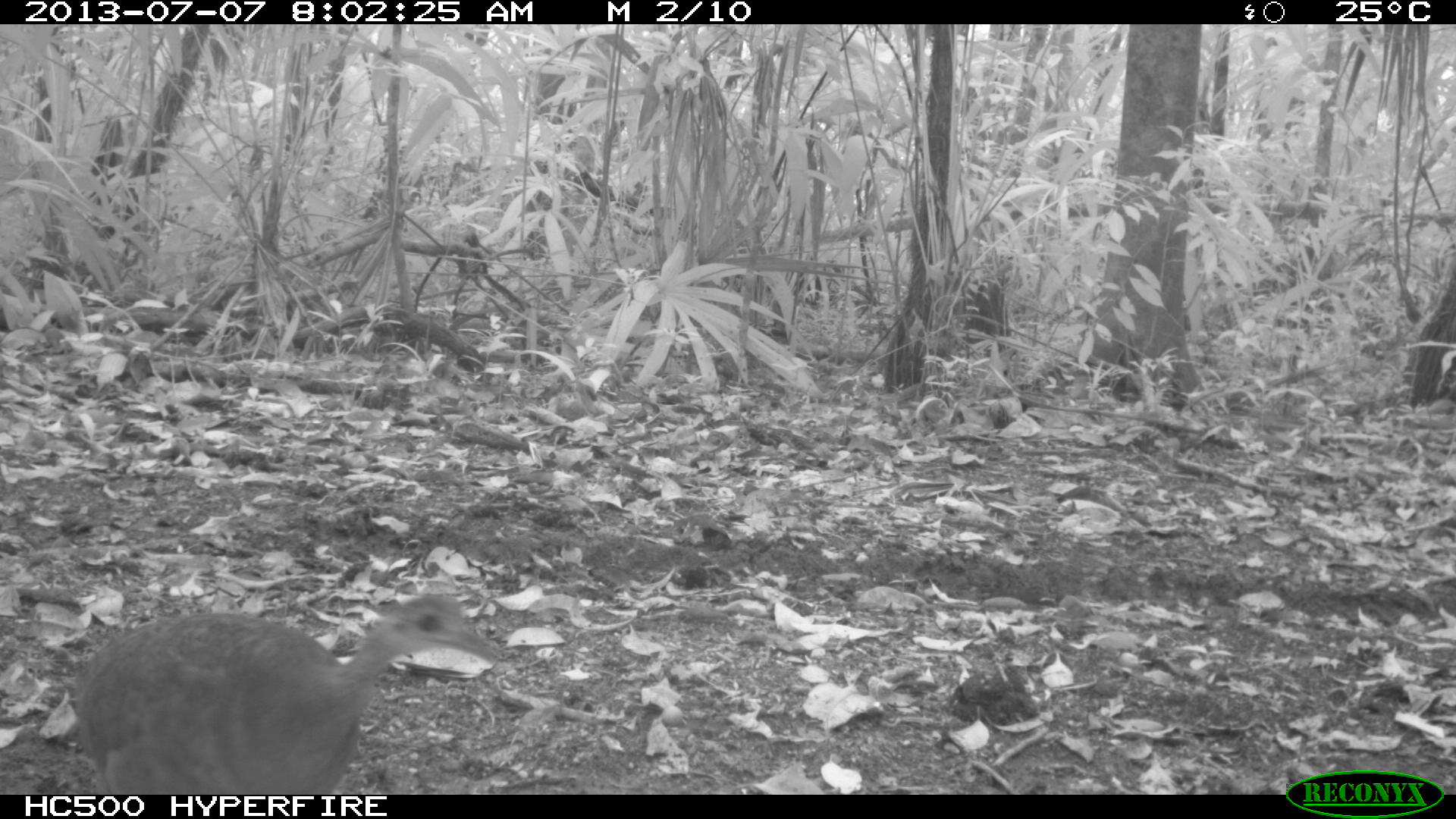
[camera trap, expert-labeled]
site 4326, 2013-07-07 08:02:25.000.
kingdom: Animalia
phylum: Chordata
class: Aves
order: Tinamiformes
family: Tinamidae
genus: Tinamus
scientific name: Tinamus major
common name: great tinamou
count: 1